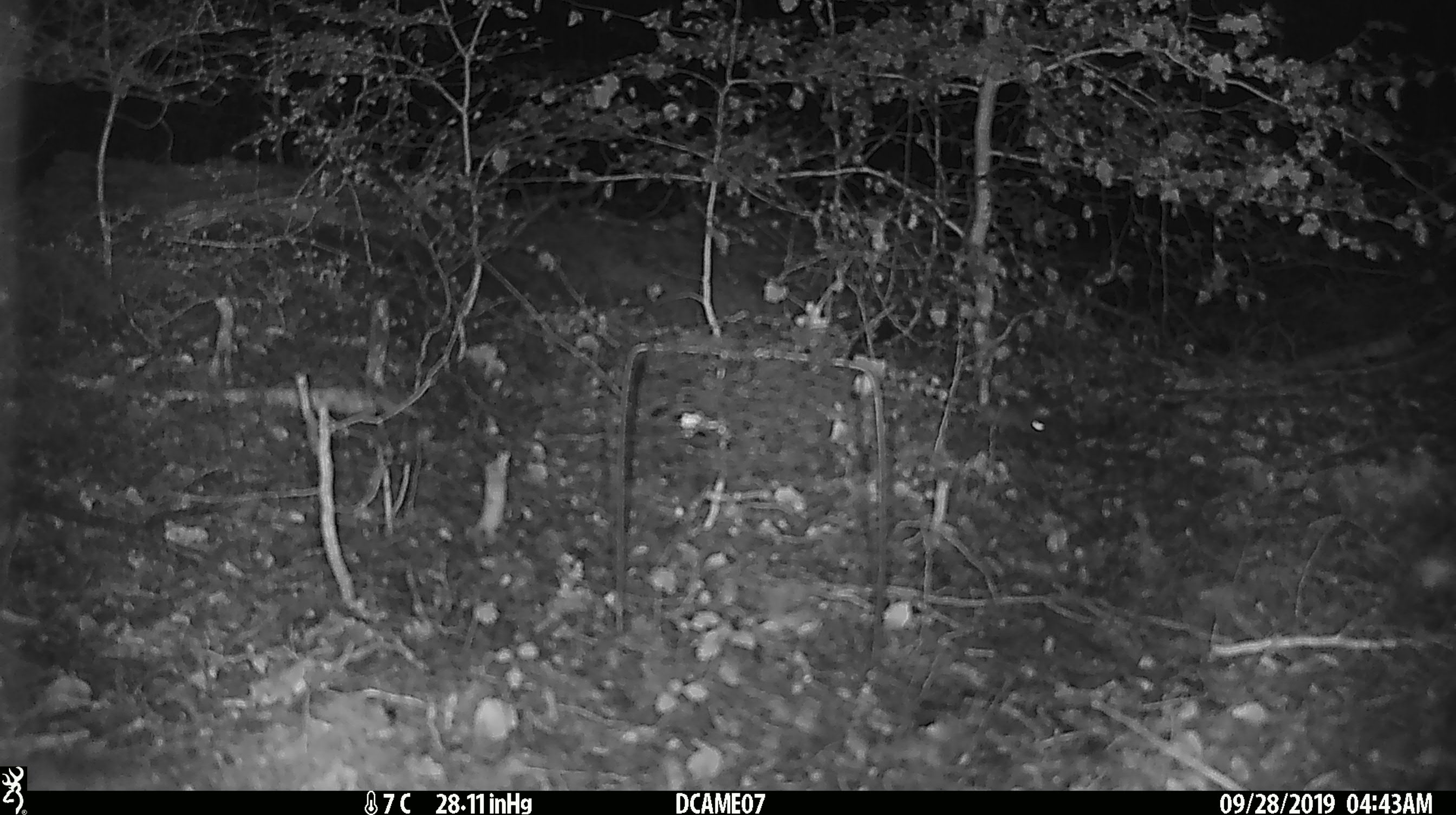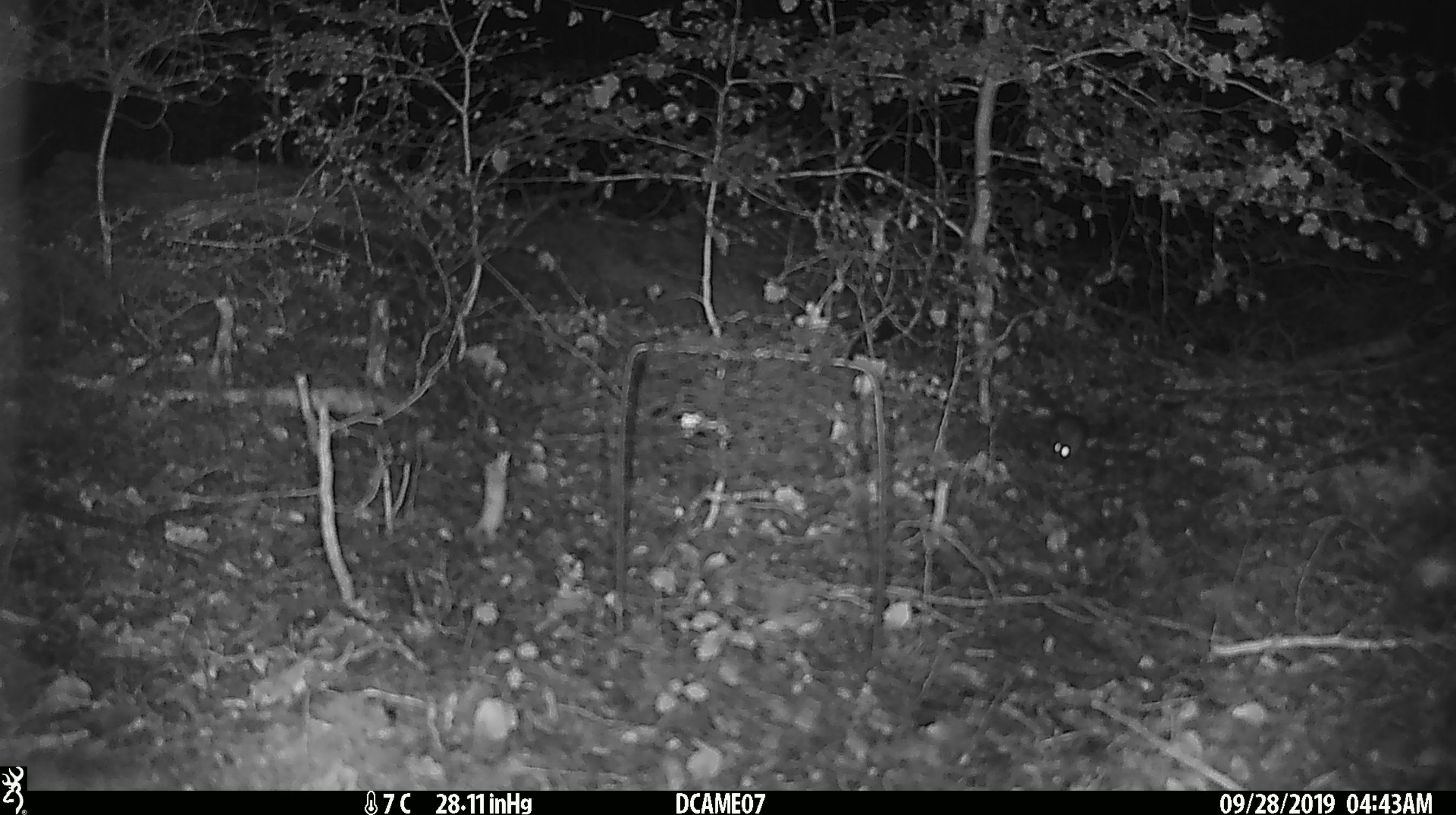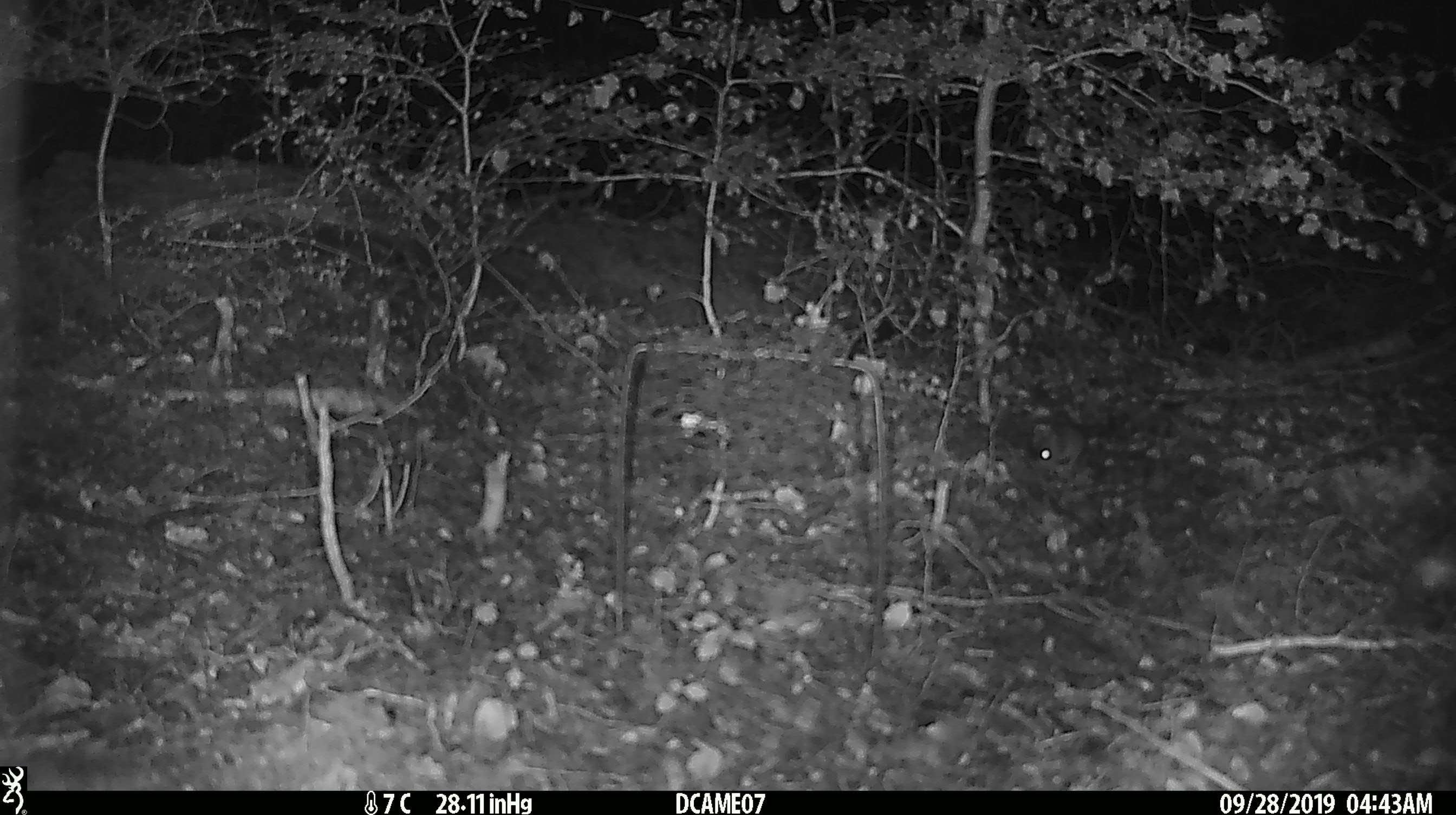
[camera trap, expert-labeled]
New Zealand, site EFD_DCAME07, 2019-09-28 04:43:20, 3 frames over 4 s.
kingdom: Animalia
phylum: Chordata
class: Mammalia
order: Rodentia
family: Muridae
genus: Mus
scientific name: Mus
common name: mouse